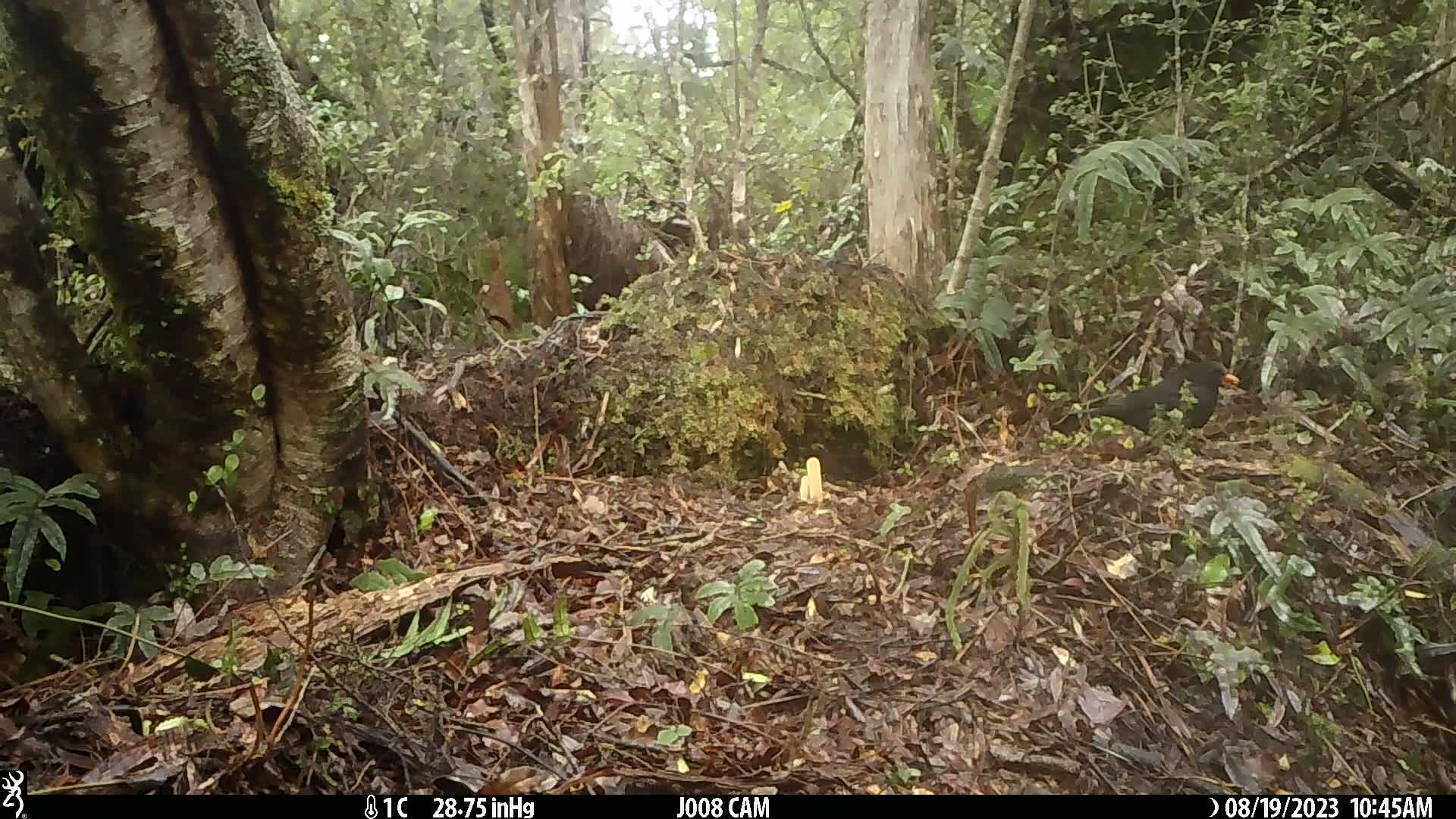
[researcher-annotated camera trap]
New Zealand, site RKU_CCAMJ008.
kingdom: Animalia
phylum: Chordata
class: Aves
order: Passeriformes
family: Turdidae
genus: Turdus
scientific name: Turdus merula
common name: eurasian blackbird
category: blackbird